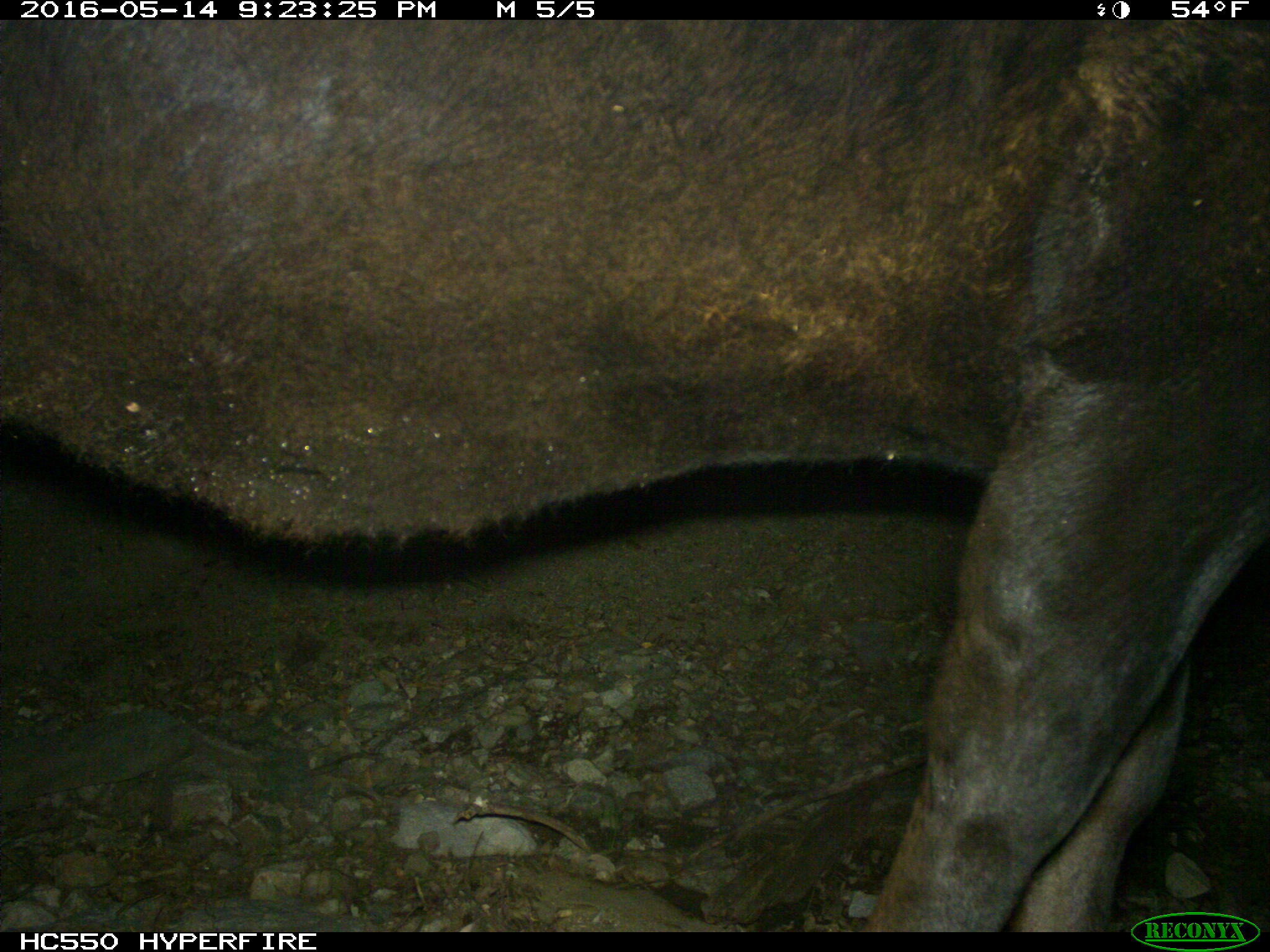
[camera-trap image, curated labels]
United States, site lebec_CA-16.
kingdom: Animalia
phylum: Chordata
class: Mammalia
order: Artiodactyla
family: Bovidae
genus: Bos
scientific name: Bos taurus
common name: domestic cow